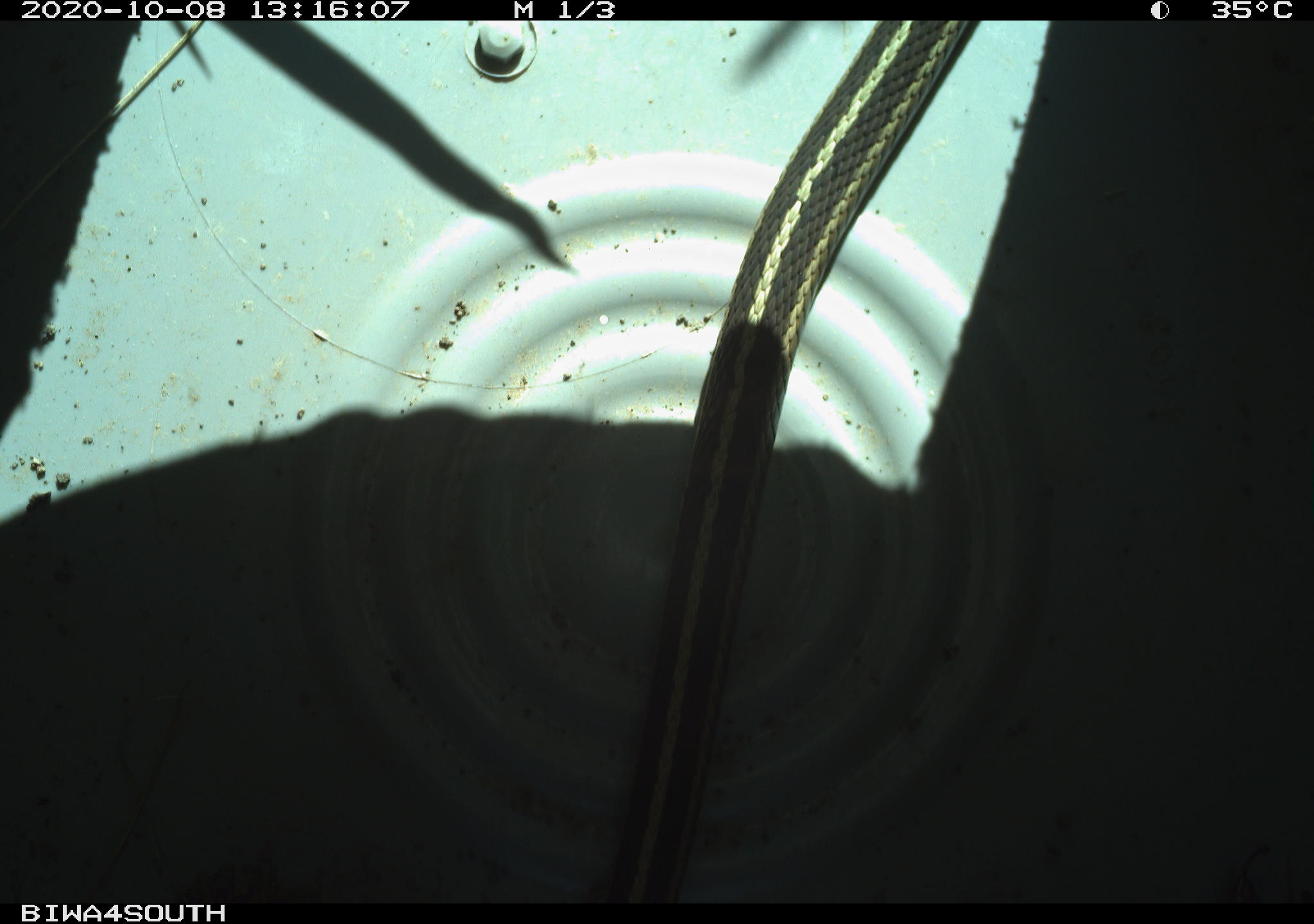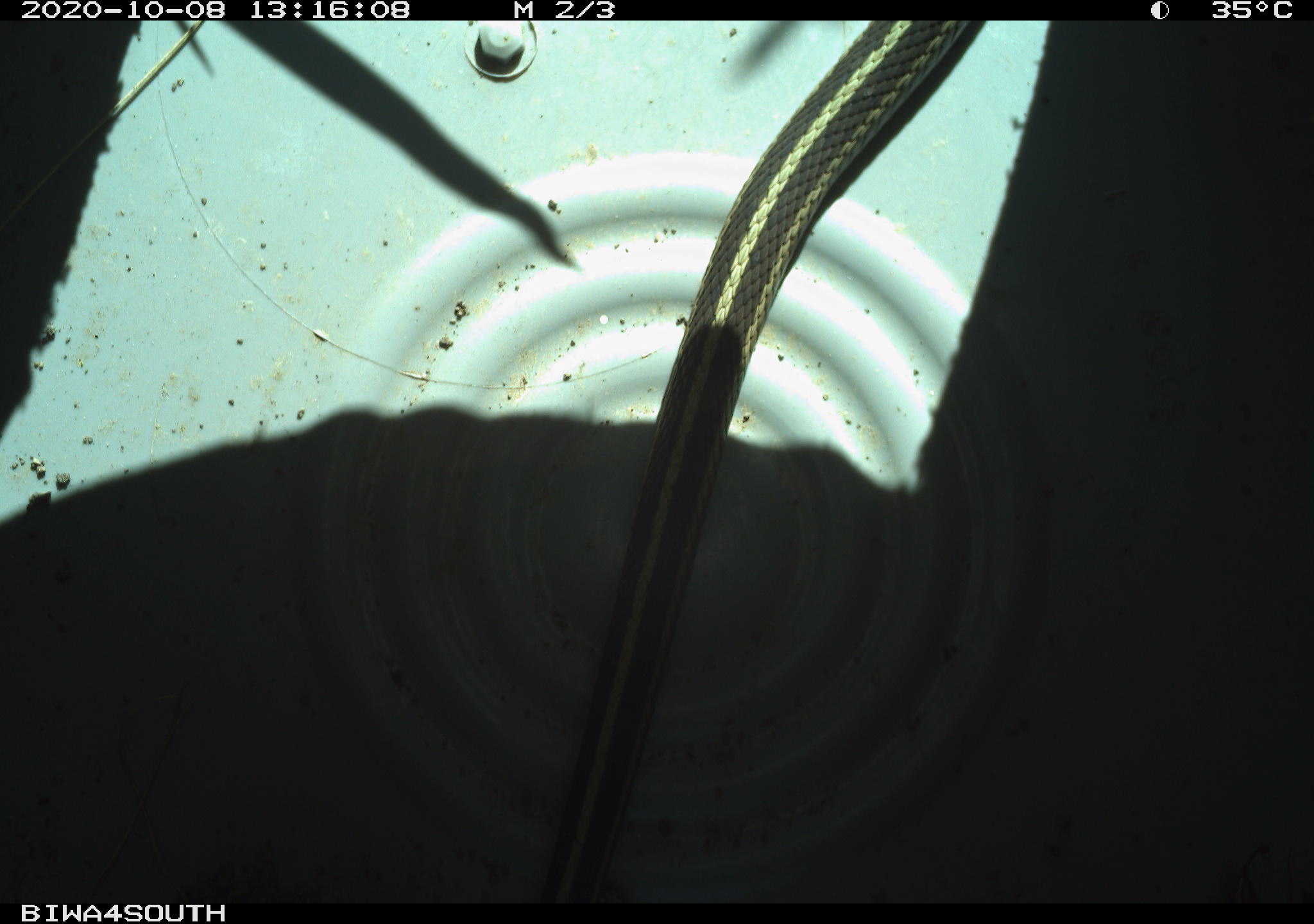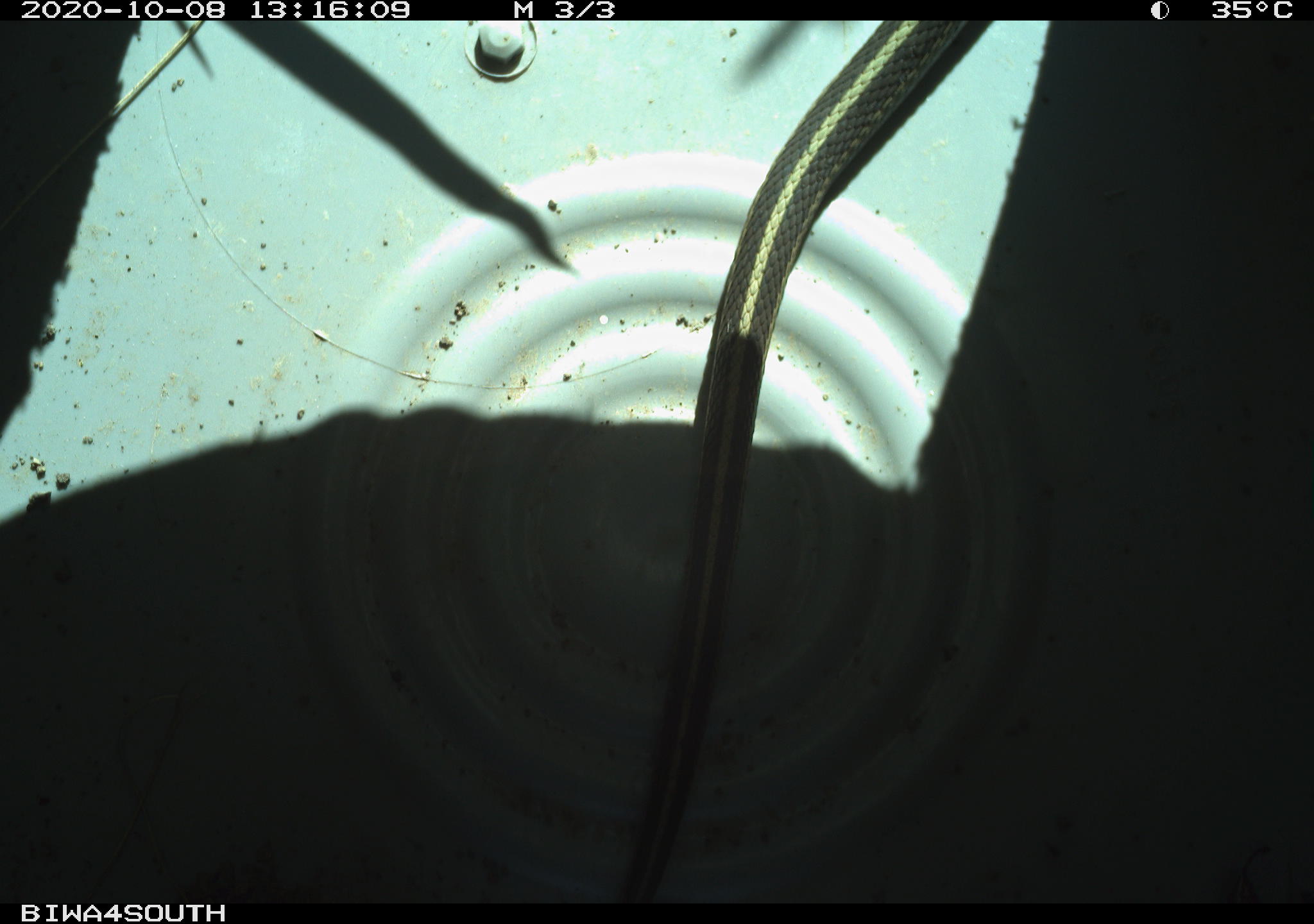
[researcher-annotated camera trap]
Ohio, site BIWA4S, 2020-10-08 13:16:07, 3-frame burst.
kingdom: Animalia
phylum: Chordata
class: Reptilia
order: Squamata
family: Colubridae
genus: Thamnophis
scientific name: Thamnophis sirtalis sirtalis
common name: eastern gartersnake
Eastern gartersnake (Thamnophis sirtalis sirtalis).